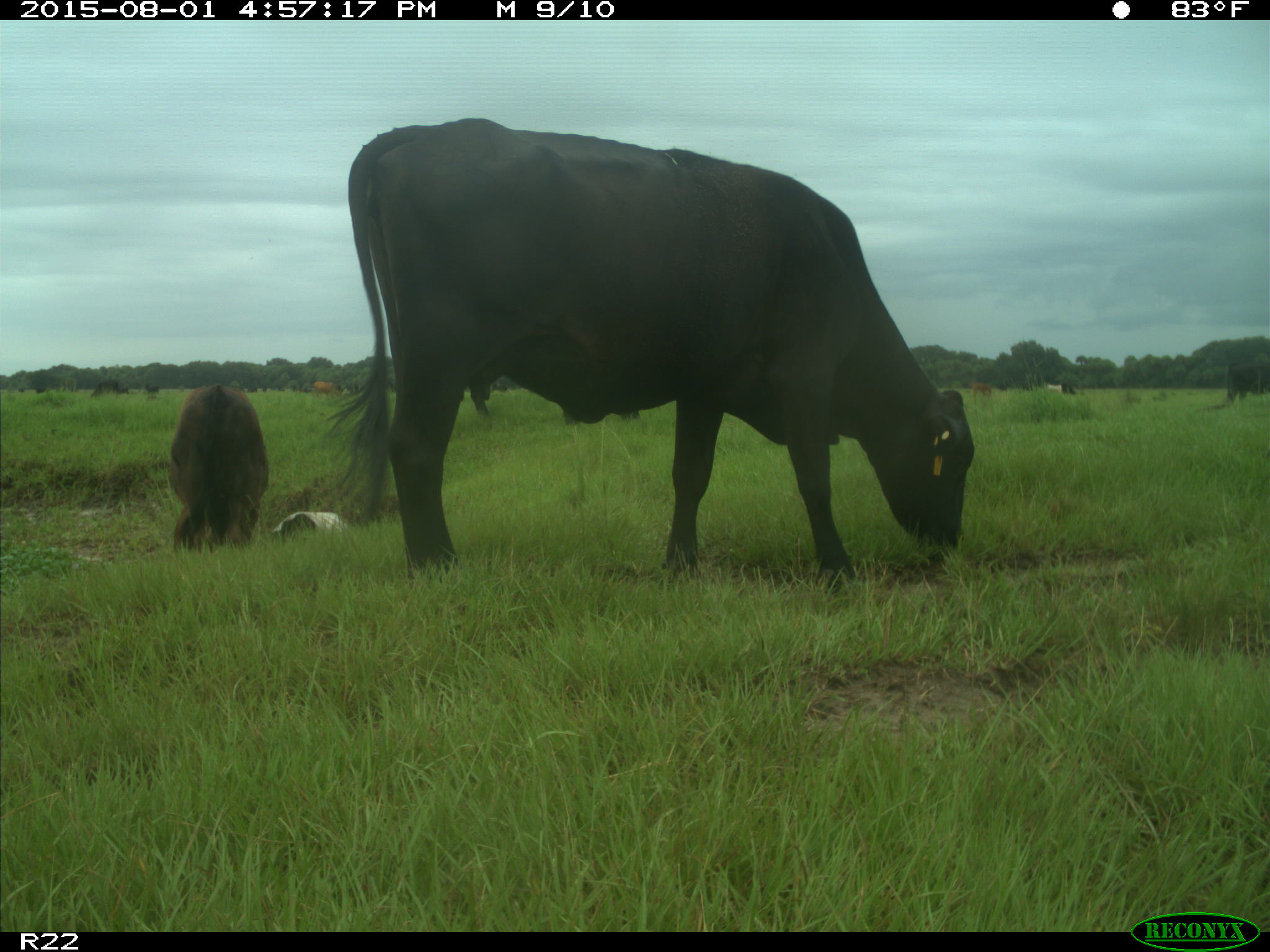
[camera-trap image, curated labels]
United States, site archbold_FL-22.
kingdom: Animalia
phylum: Chordata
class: Mammalia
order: Artiodactyla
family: Bovidae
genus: Bos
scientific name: Bos taurus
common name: domestic cow